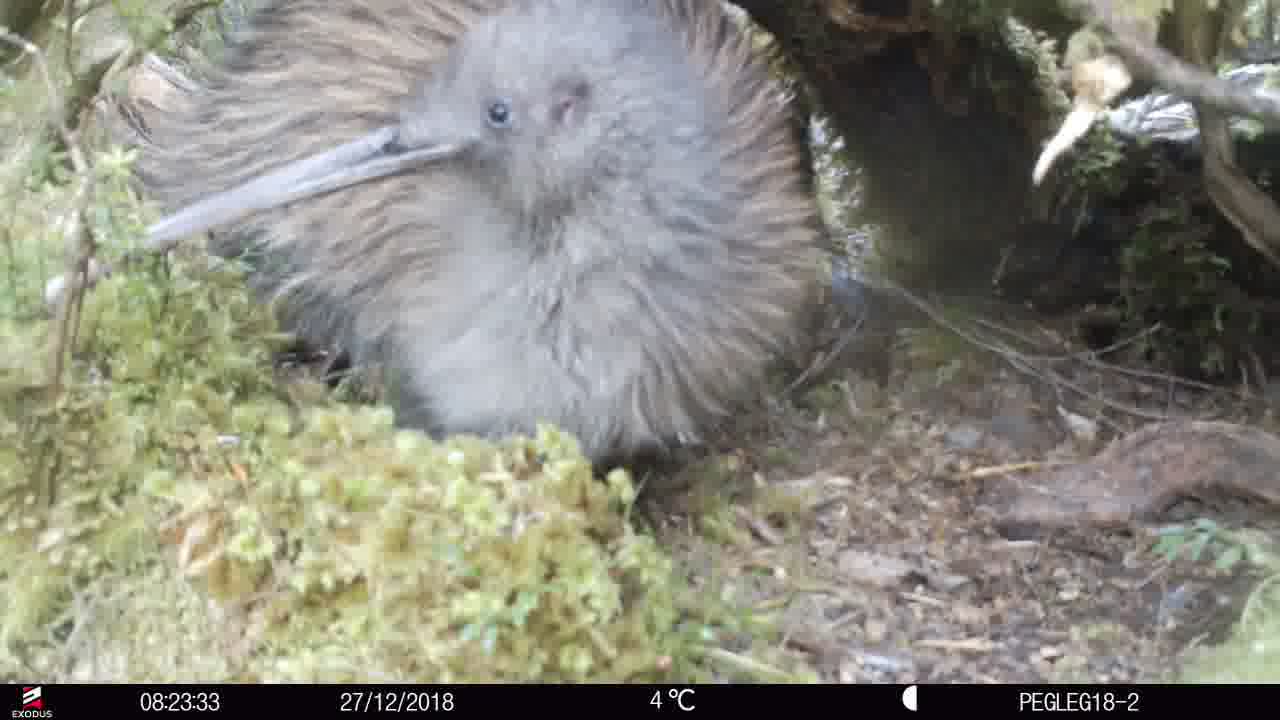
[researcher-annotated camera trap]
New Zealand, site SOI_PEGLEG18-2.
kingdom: Animalia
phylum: Chordata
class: Aves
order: Apterygiformes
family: Apterygidae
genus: Apteryx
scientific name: Apteryx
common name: kiwi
Kiwi (Apteryx).